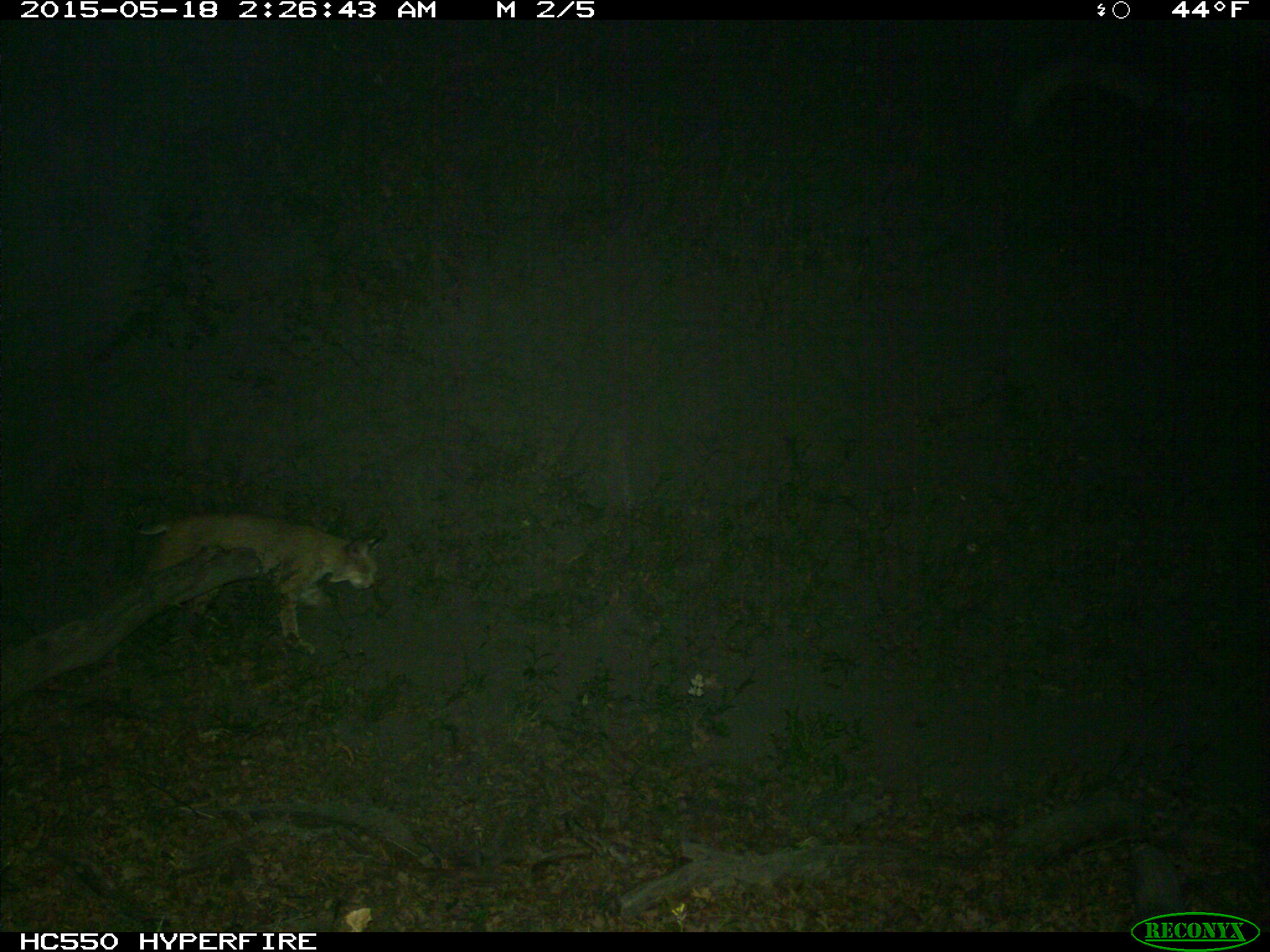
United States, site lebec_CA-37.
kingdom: Animalia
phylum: Chordata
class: Mammalia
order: Carnivora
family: Felidae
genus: Lynx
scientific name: Lynx rufus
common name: bobcat